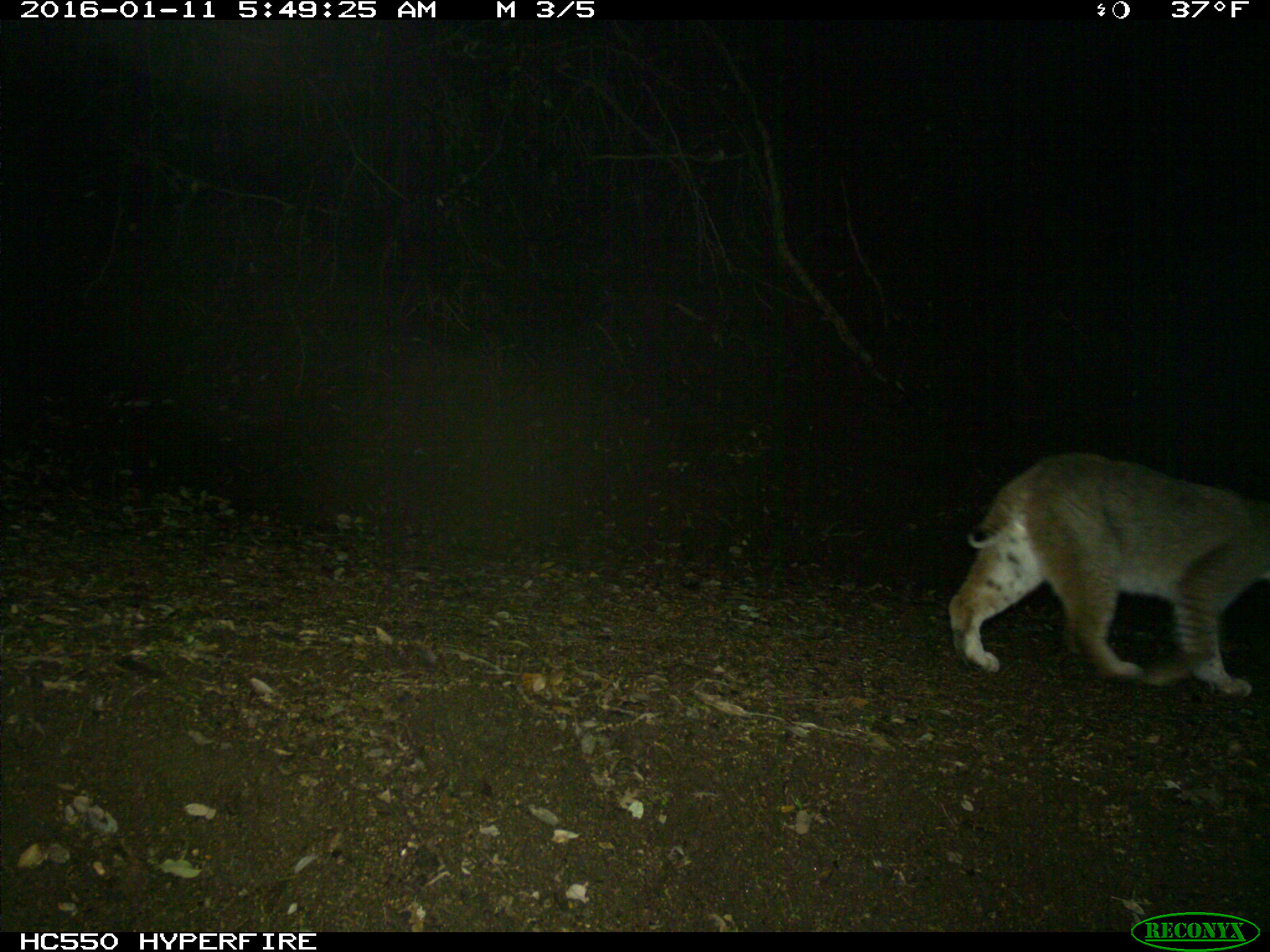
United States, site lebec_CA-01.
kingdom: Animalia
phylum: Chordata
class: Mammalia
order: Carnivora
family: Felidae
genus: Lynx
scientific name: Lynx rufus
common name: bobcat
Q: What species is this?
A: Lynx rufus (bobcat).